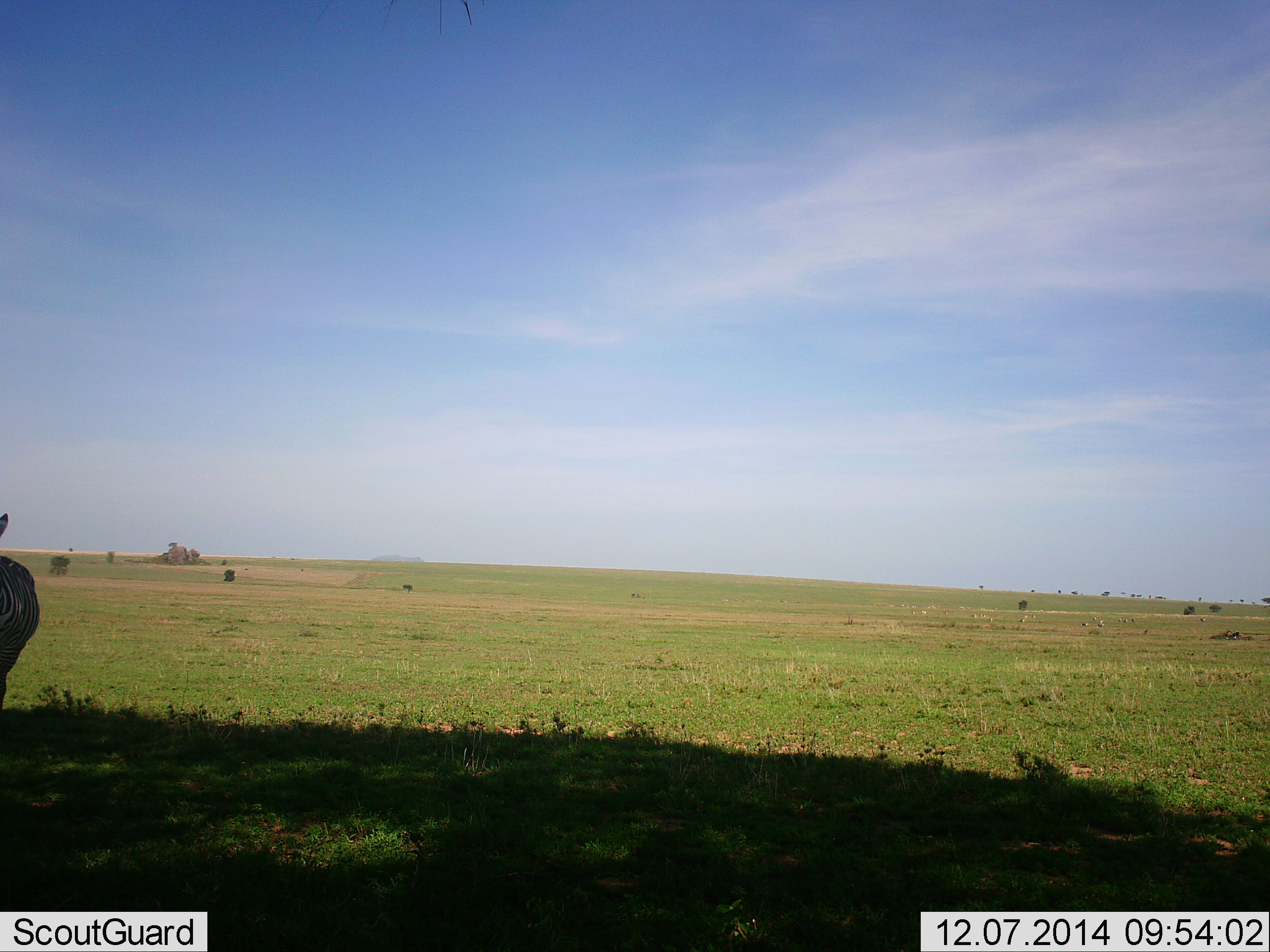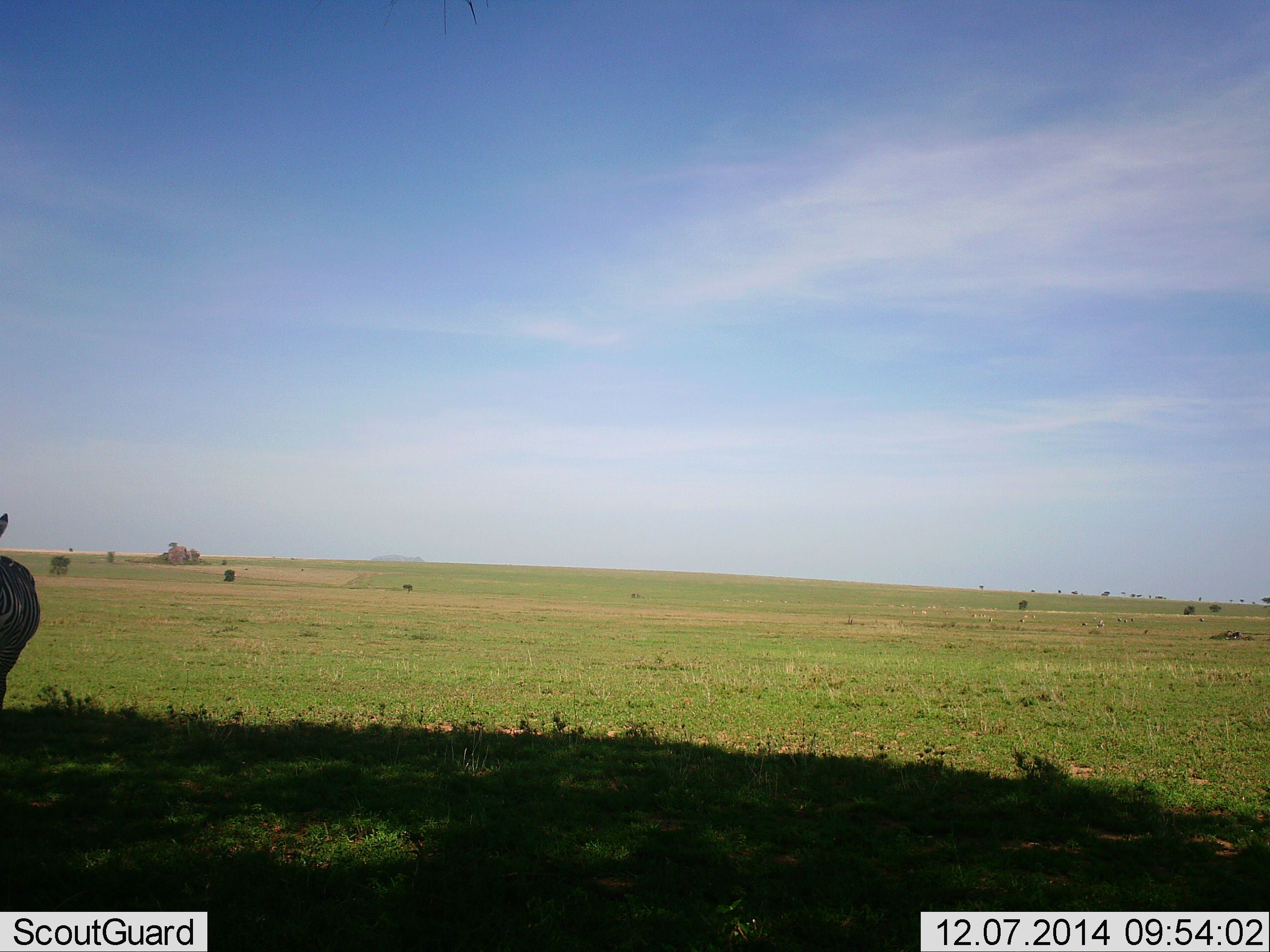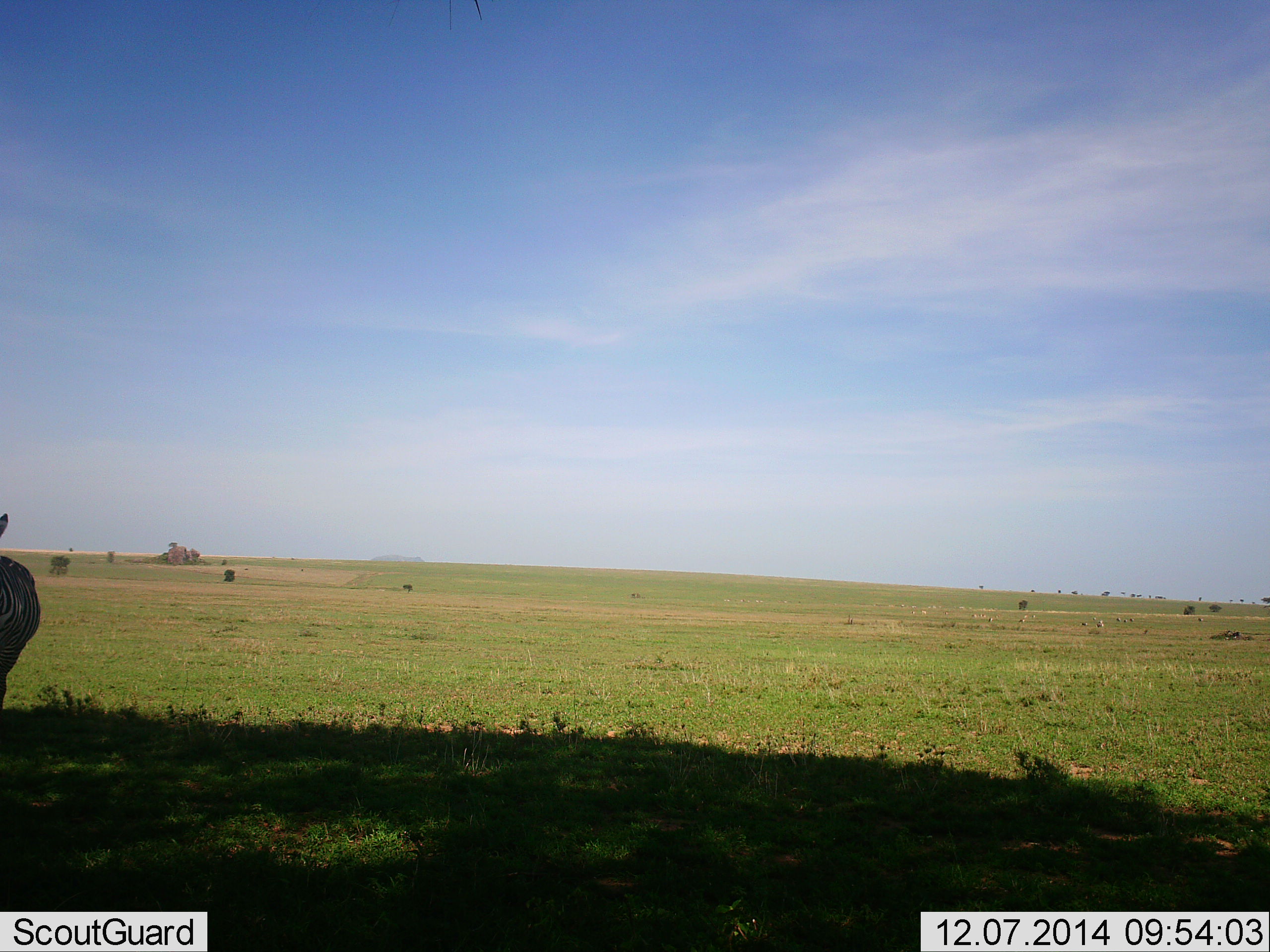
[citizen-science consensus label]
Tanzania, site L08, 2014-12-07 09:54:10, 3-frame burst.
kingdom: Animalia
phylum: Chordata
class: Mammalia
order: Perissodactyla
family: Equidae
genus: Equus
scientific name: Equus quagga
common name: plains zebra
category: zebra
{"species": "zebra (plains zebra) (Equus quagga)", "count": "1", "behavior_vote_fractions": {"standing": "100%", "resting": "0%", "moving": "0%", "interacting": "0%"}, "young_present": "0%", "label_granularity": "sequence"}